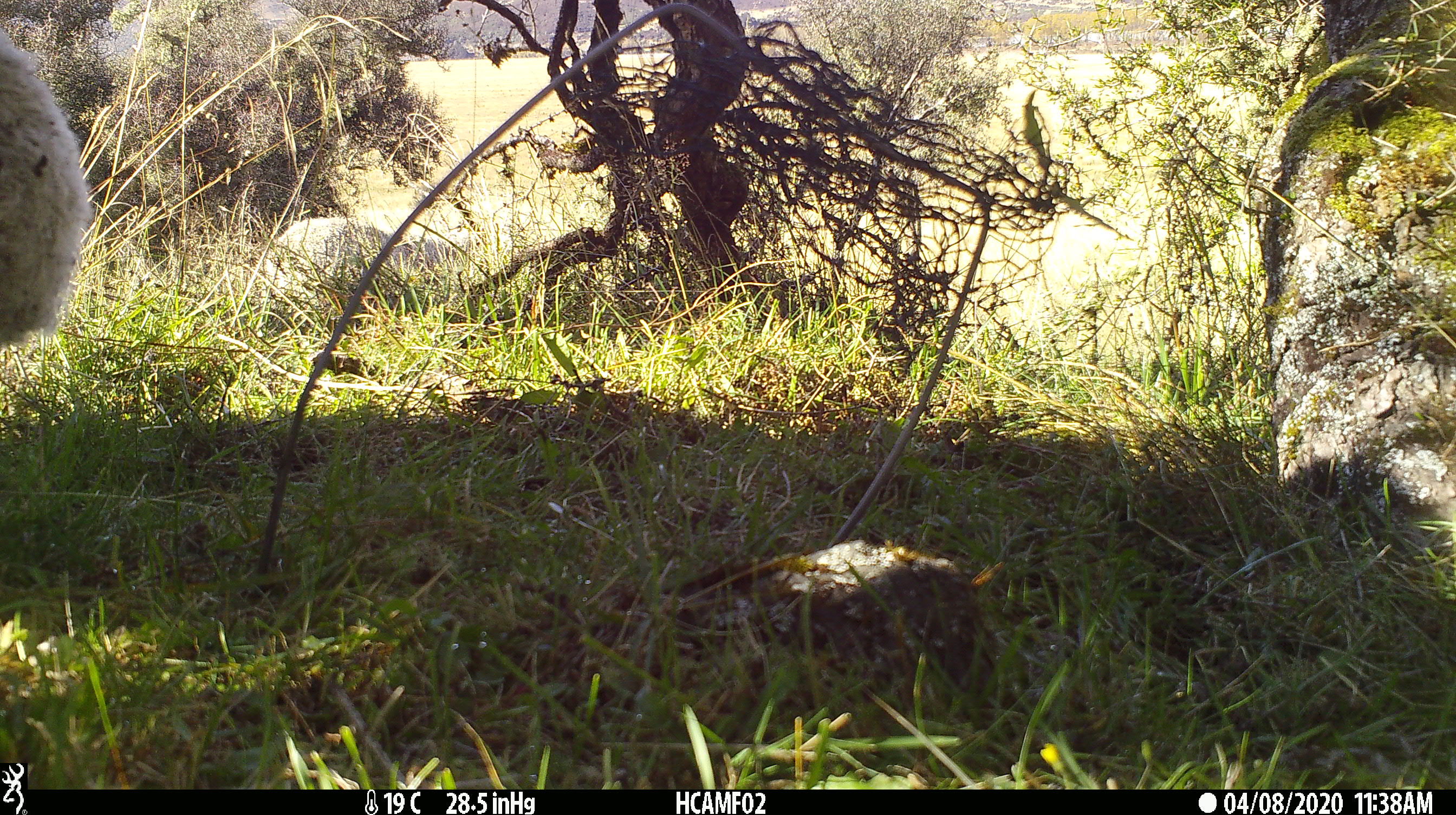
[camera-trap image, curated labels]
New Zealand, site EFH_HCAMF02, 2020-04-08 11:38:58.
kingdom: Animalia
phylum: Chordata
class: Mammalia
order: Artiodactyla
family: Bovidae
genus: Ovis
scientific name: Ovis aries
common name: domestic sheep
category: sheep